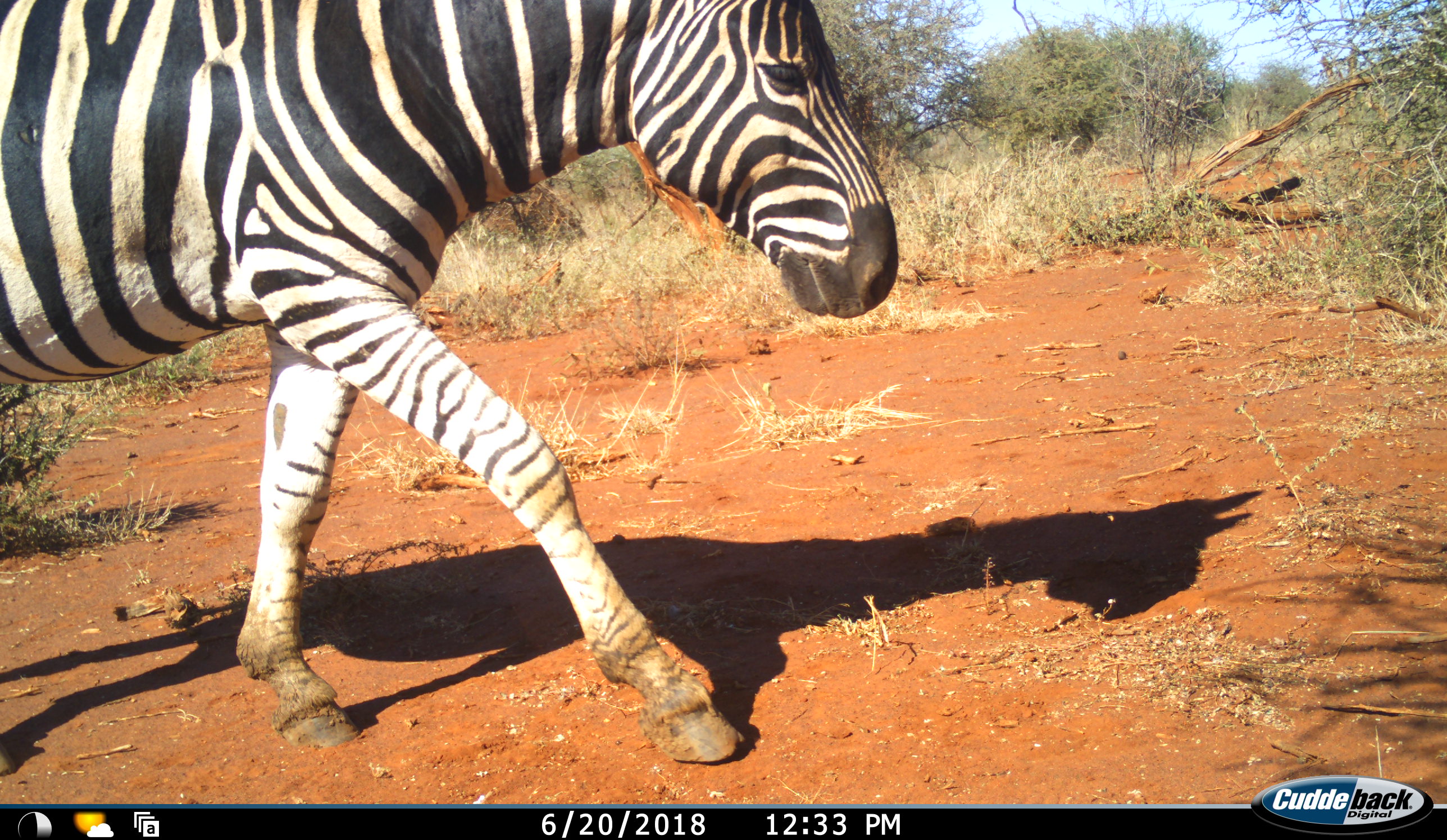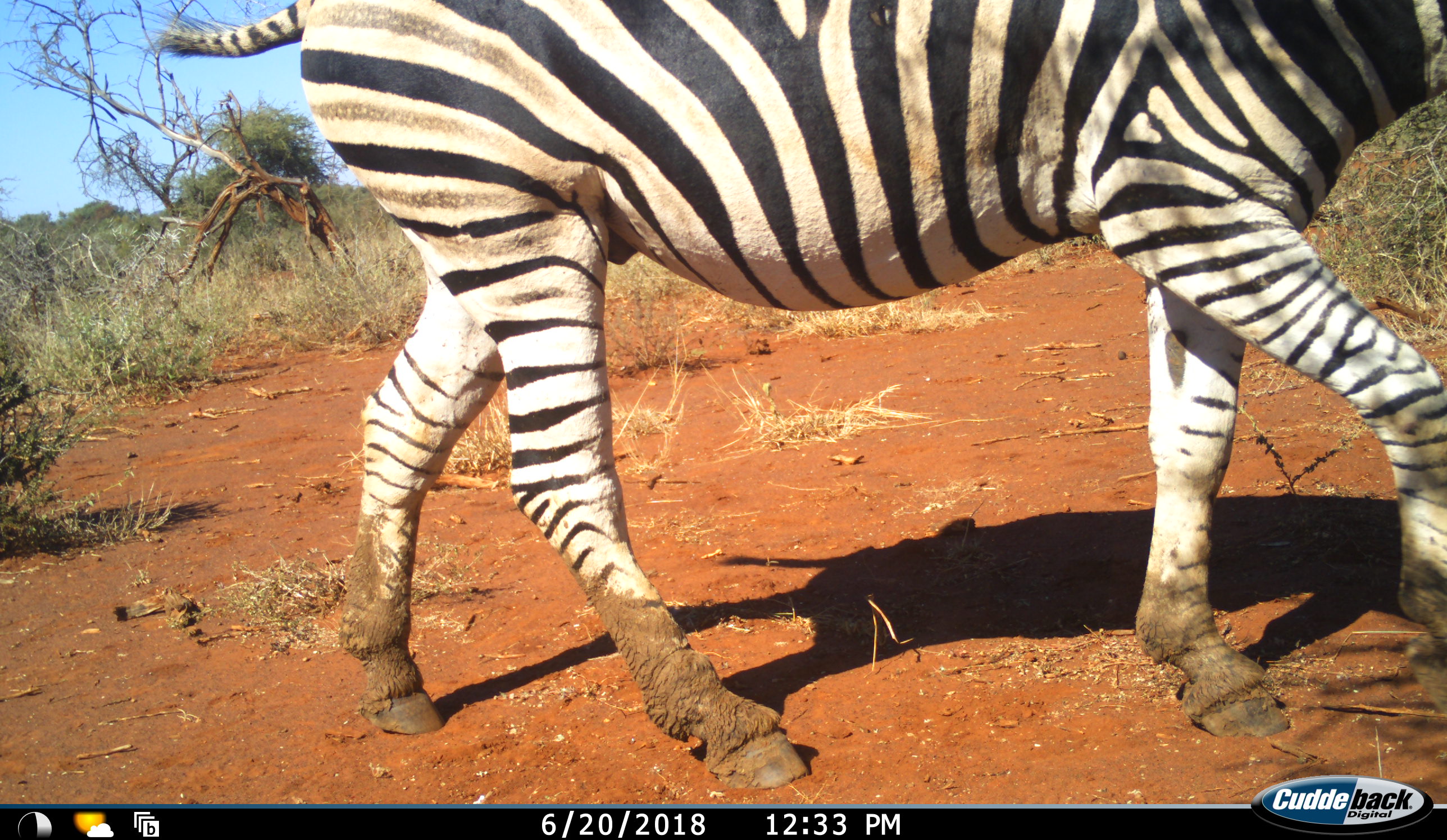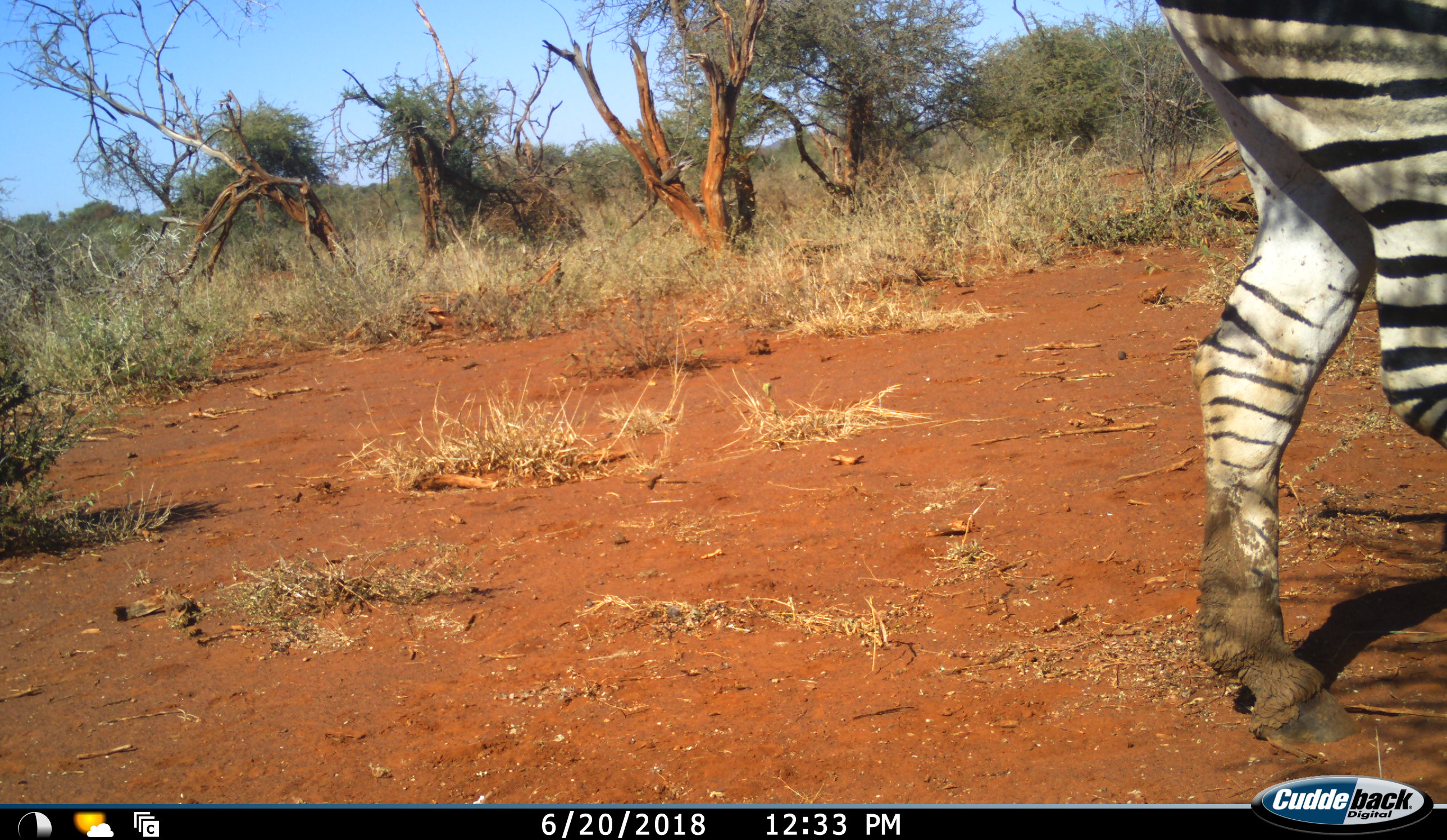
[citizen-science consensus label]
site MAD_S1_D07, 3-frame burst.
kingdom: Animalia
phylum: Chordata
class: Mammalia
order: Perissodactyla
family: Equidae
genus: Equus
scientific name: Equus quagga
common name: plains zebra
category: zebraplains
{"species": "zebraplains (plains zebra) (Equus quagga)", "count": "1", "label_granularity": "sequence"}